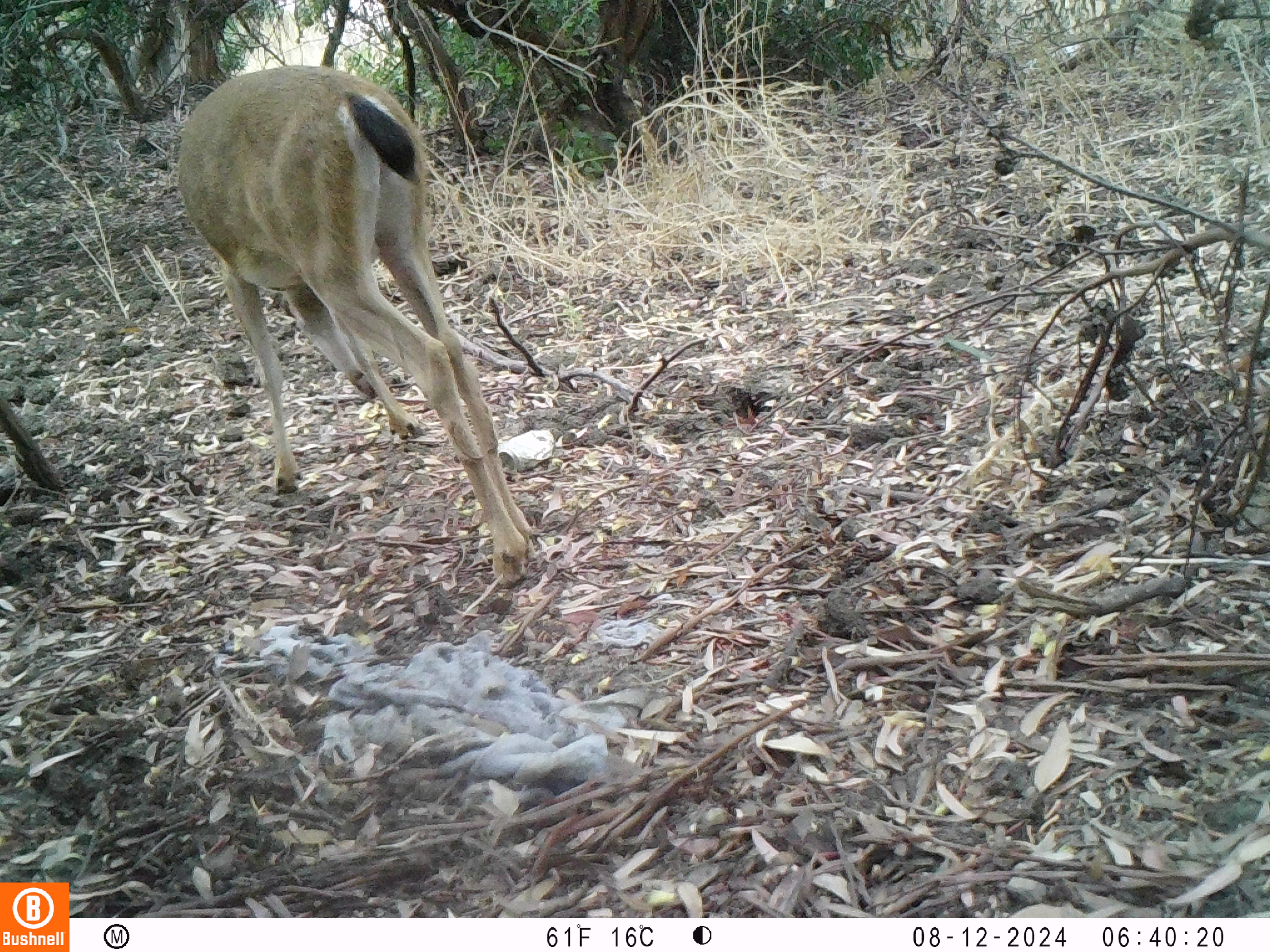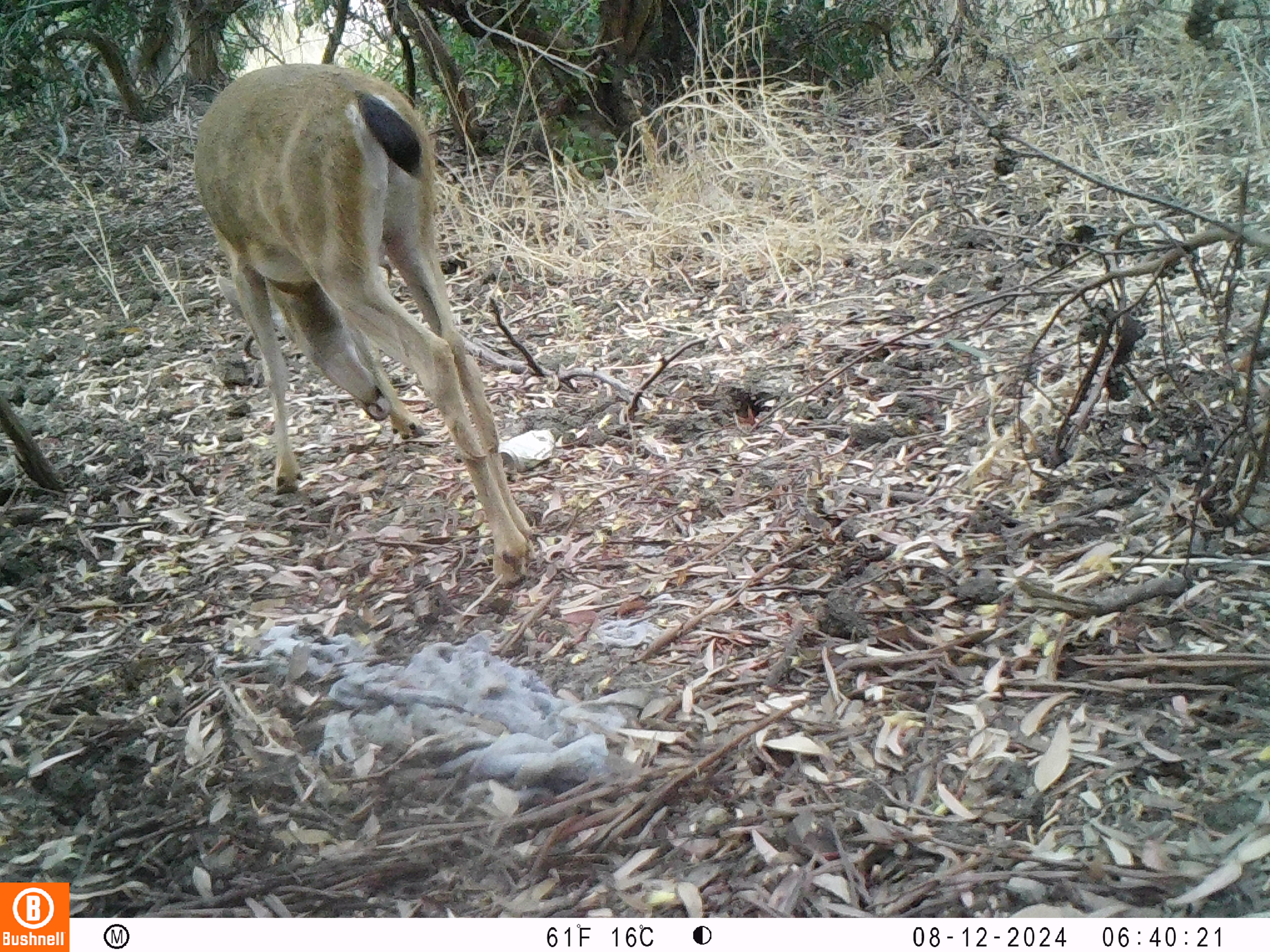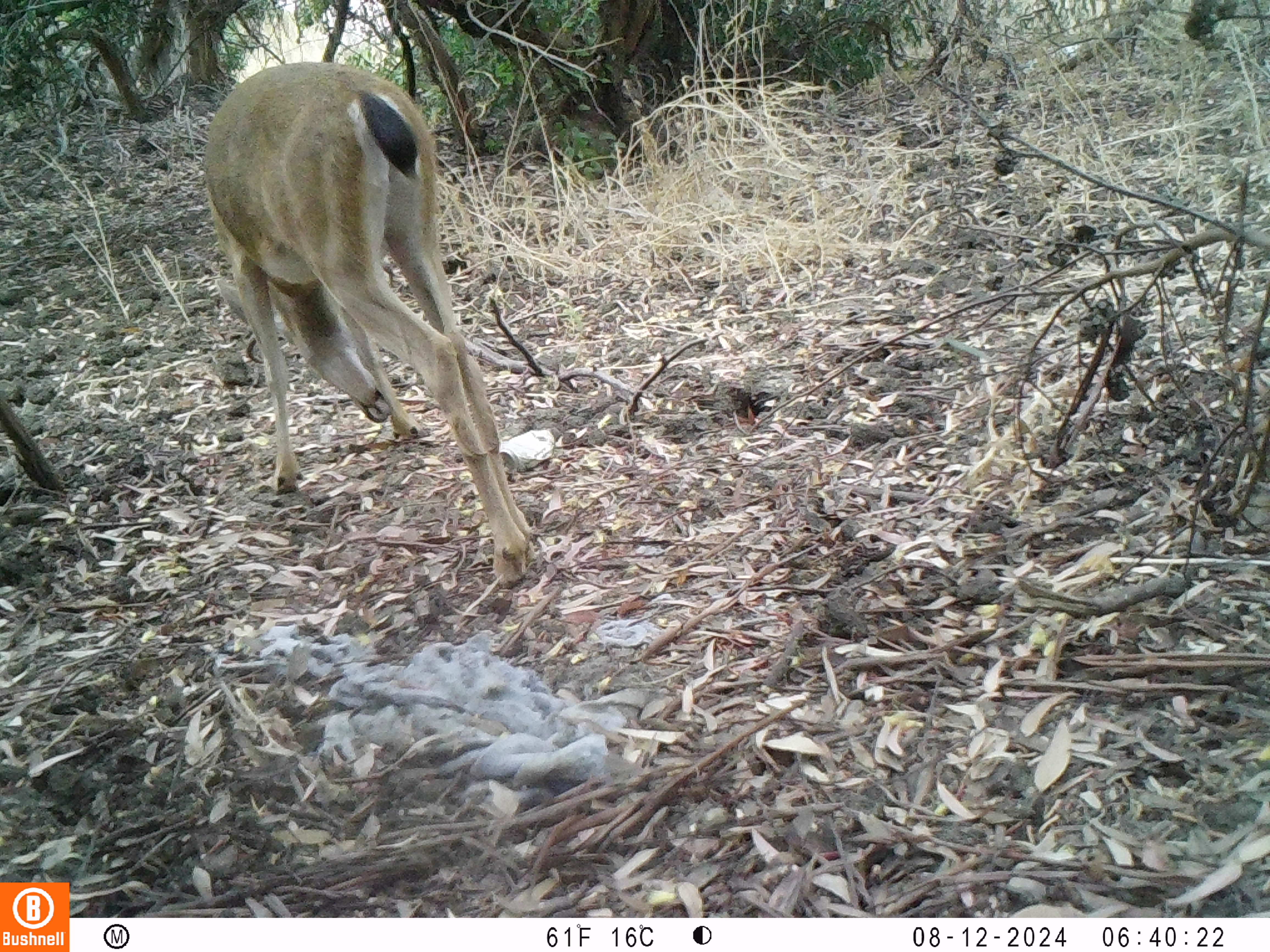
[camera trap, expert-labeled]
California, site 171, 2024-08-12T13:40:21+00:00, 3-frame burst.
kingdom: Animalia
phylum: Chordata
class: Mammalia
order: Artiodactyla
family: Cervidae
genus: Odocoileus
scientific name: Odocoileus hemionus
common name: mule deer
Mule deer (Odocoileus hemionus).